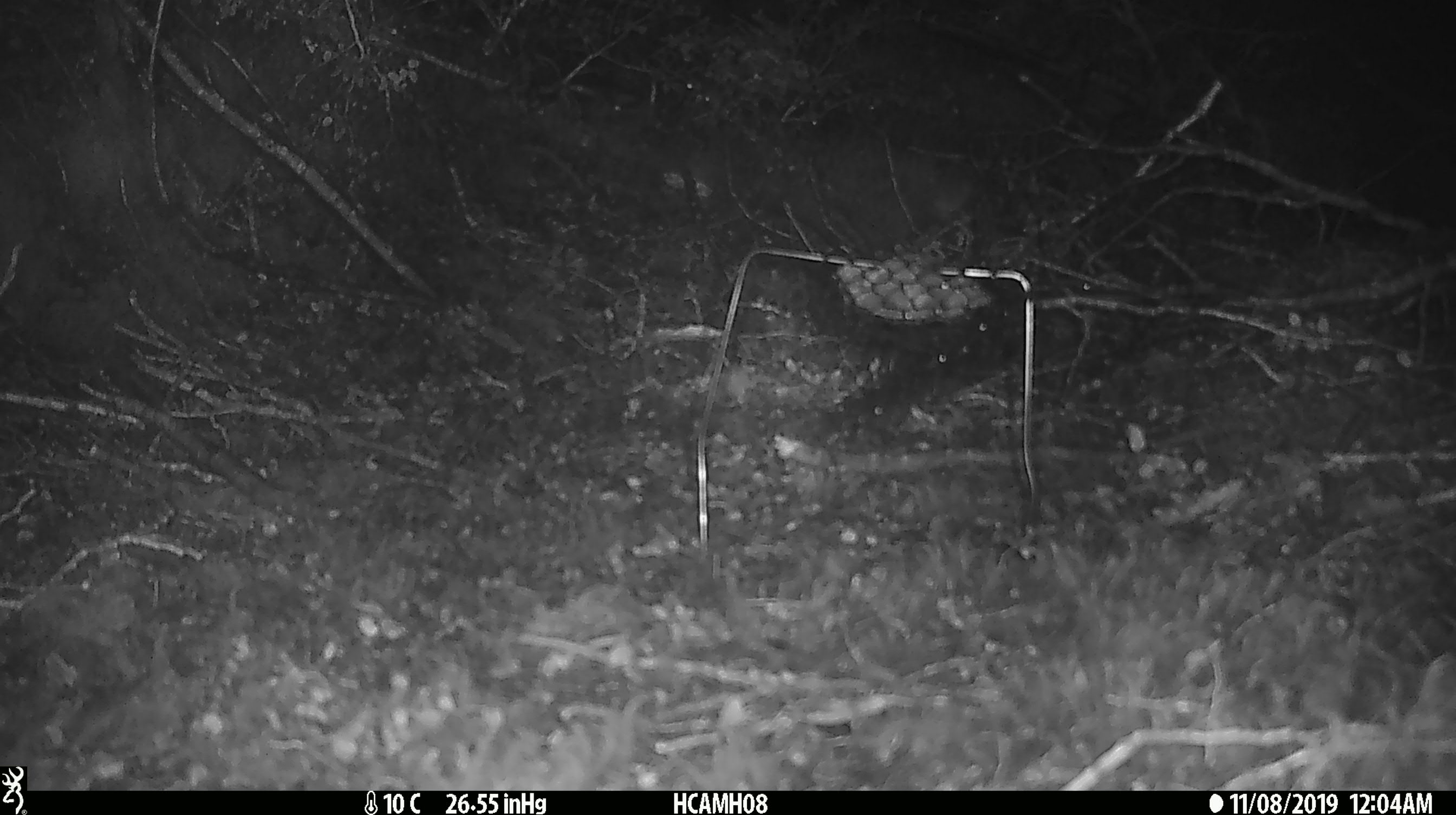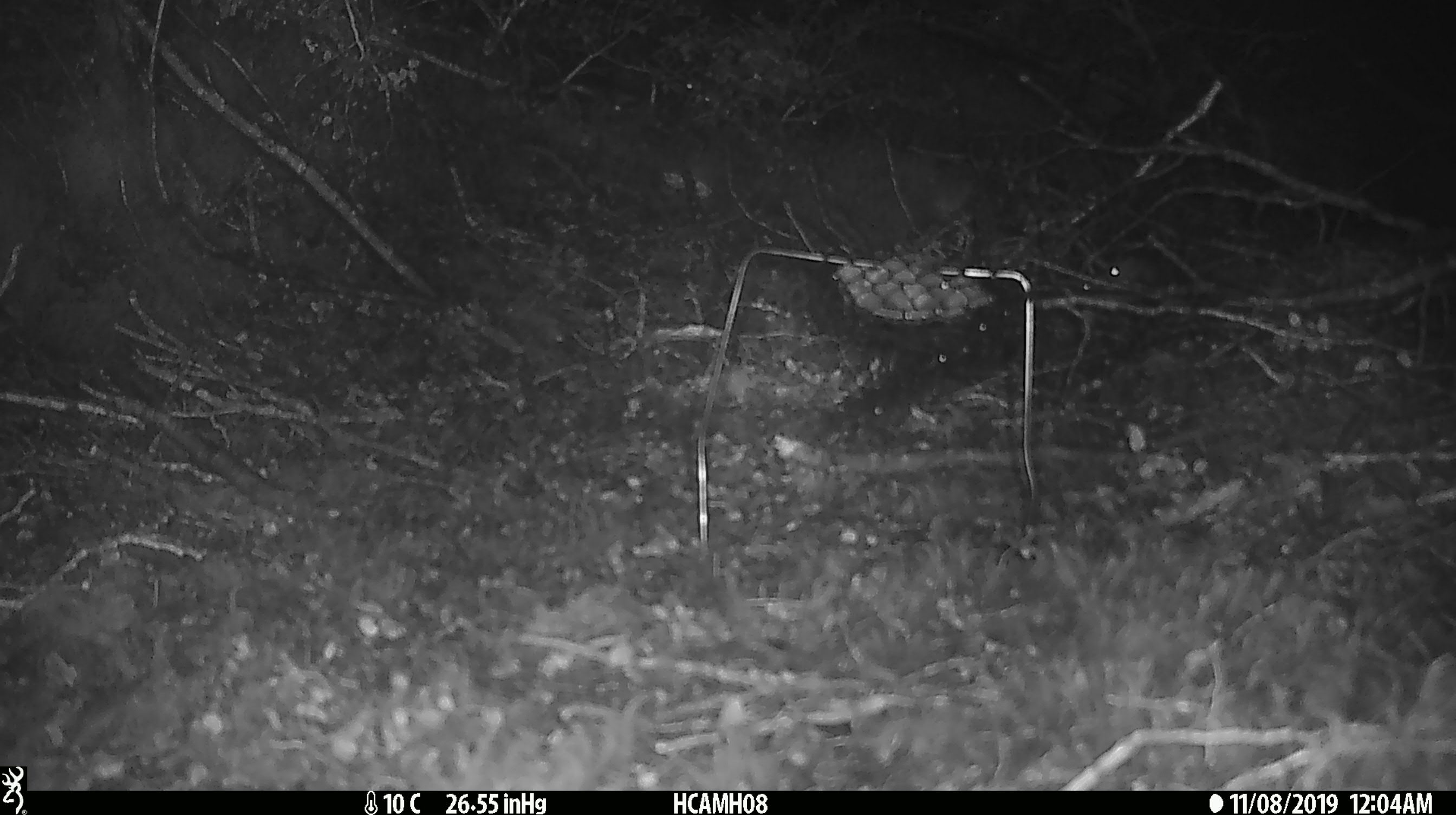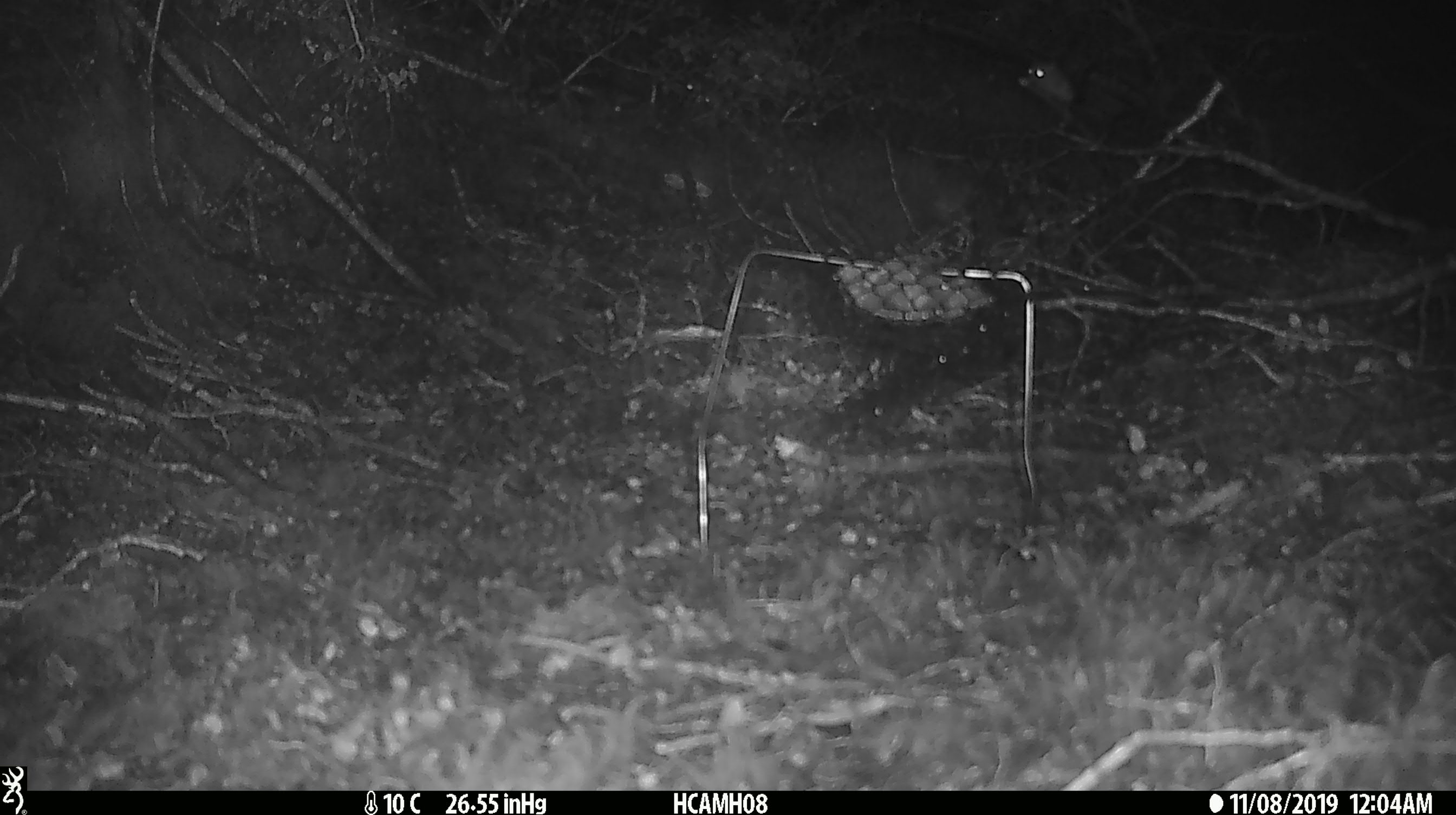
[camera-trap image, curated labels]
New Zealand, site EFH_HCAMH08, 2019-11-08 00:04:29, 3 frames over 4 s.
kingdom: Animalia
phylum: Chordata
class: Mammalia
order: Rodentia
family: Muridae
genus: Mus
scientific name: Mus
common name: mouse